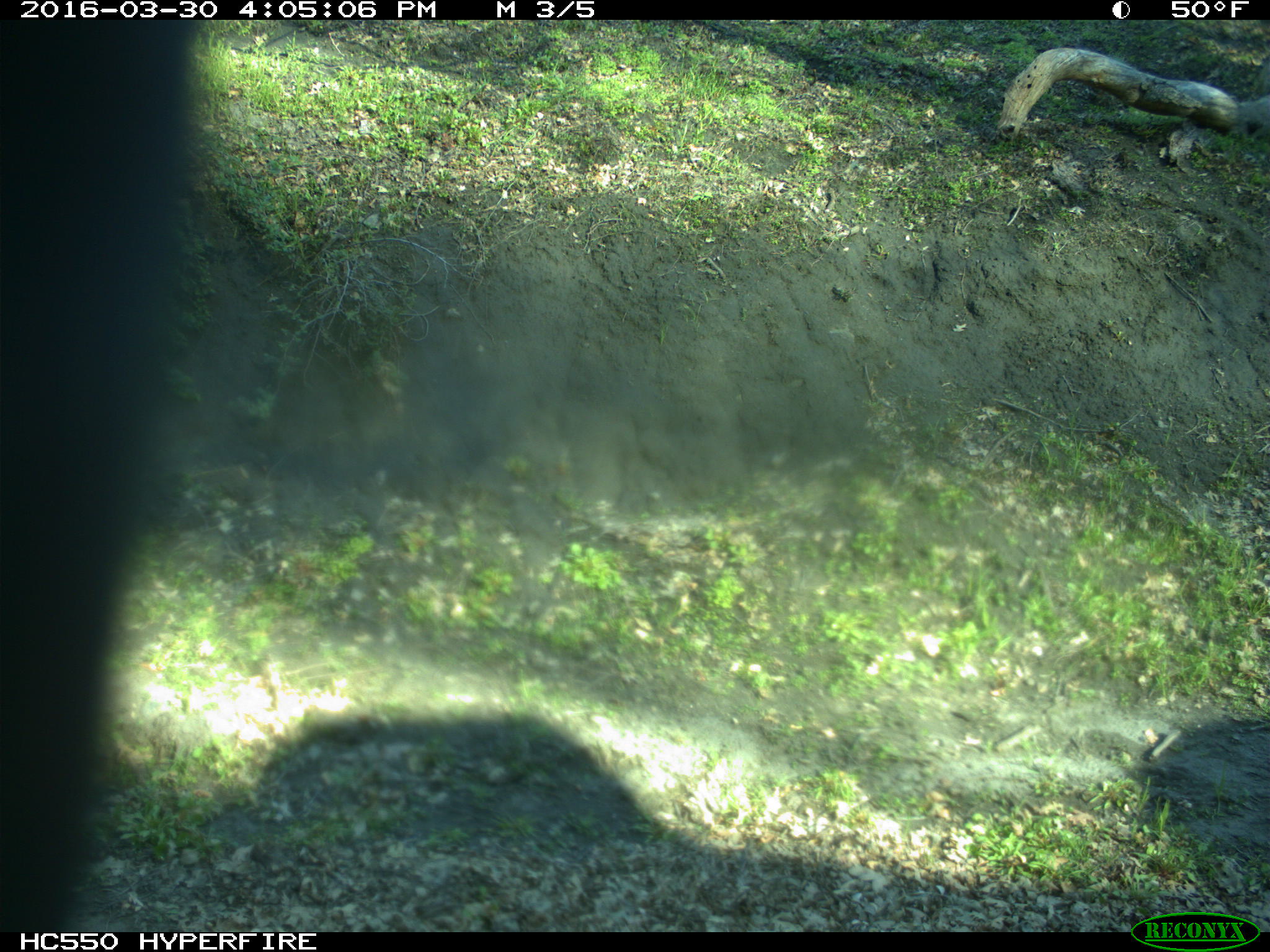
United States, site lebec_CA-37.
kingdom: Animalia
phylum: Chordata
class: Mammalia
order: Artiodactyla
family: Bovidae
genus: Bos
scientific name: Bos taurus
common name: domestic cow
Bos taurus (domestic cow).